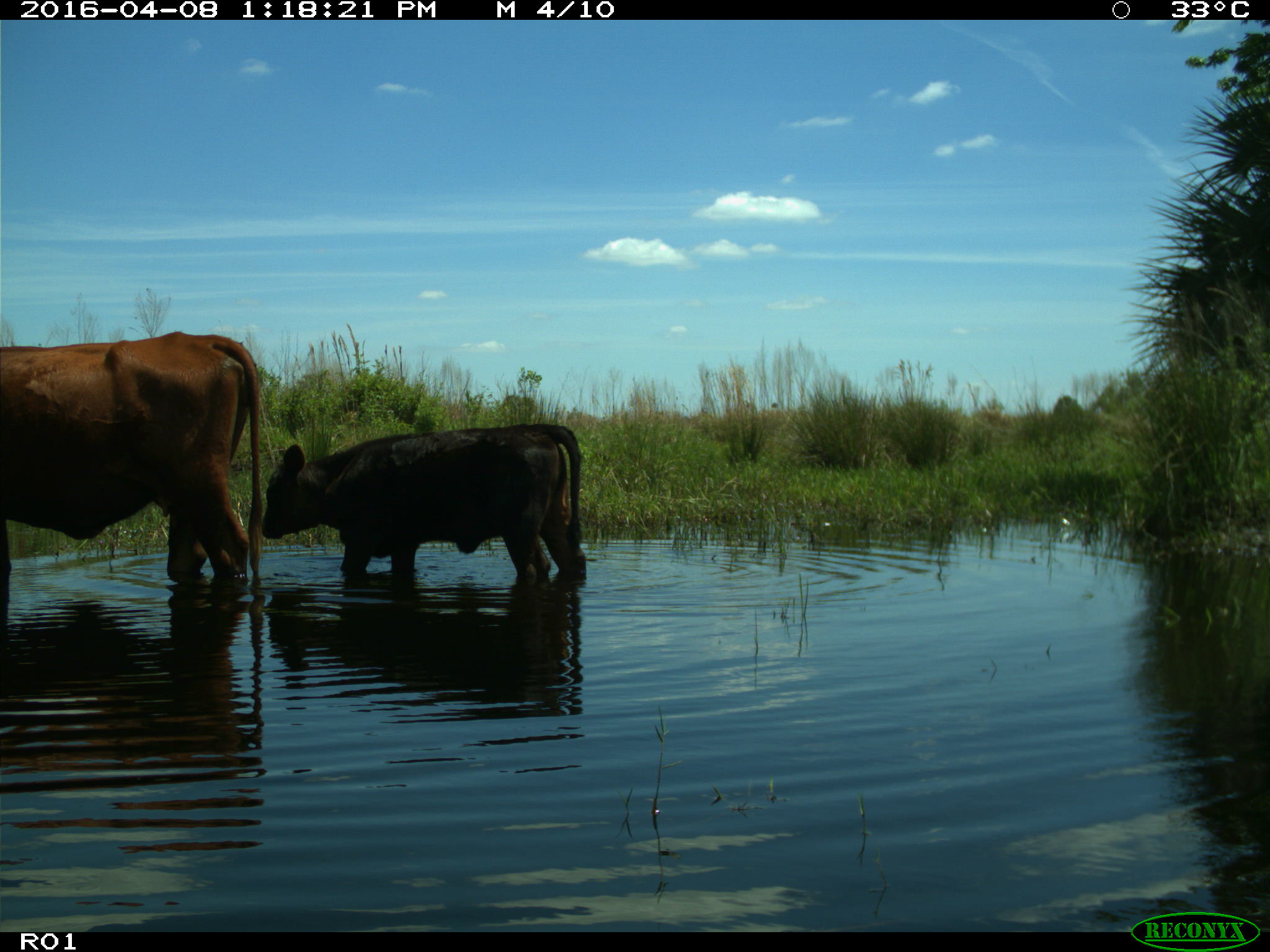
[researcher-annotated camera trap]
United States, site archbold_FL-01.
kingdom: Animalia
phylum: Chordata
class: Mammalia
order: Artiodactyla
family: Bovidae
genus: Bos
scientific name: Bos taurus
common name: domestic cow